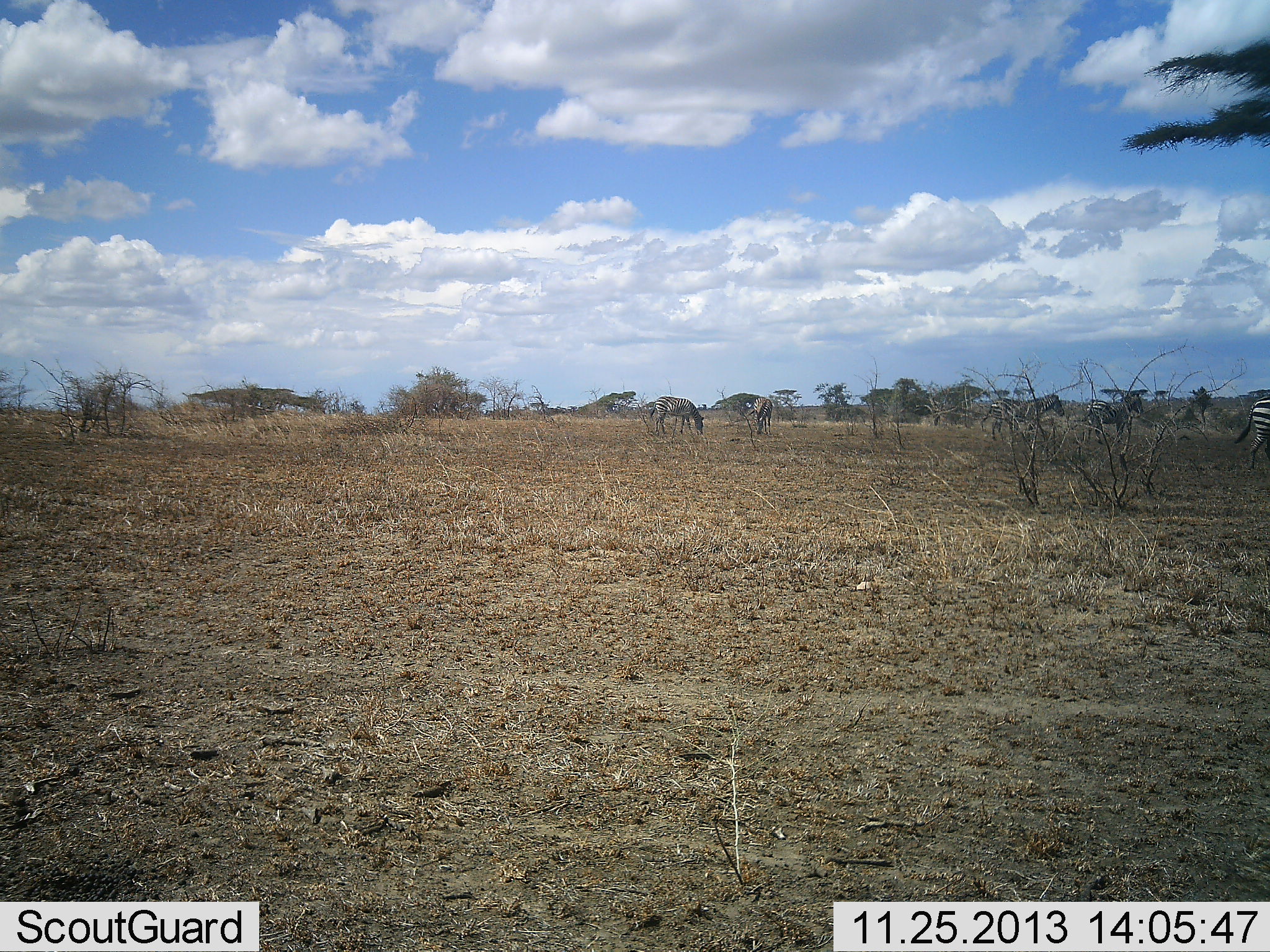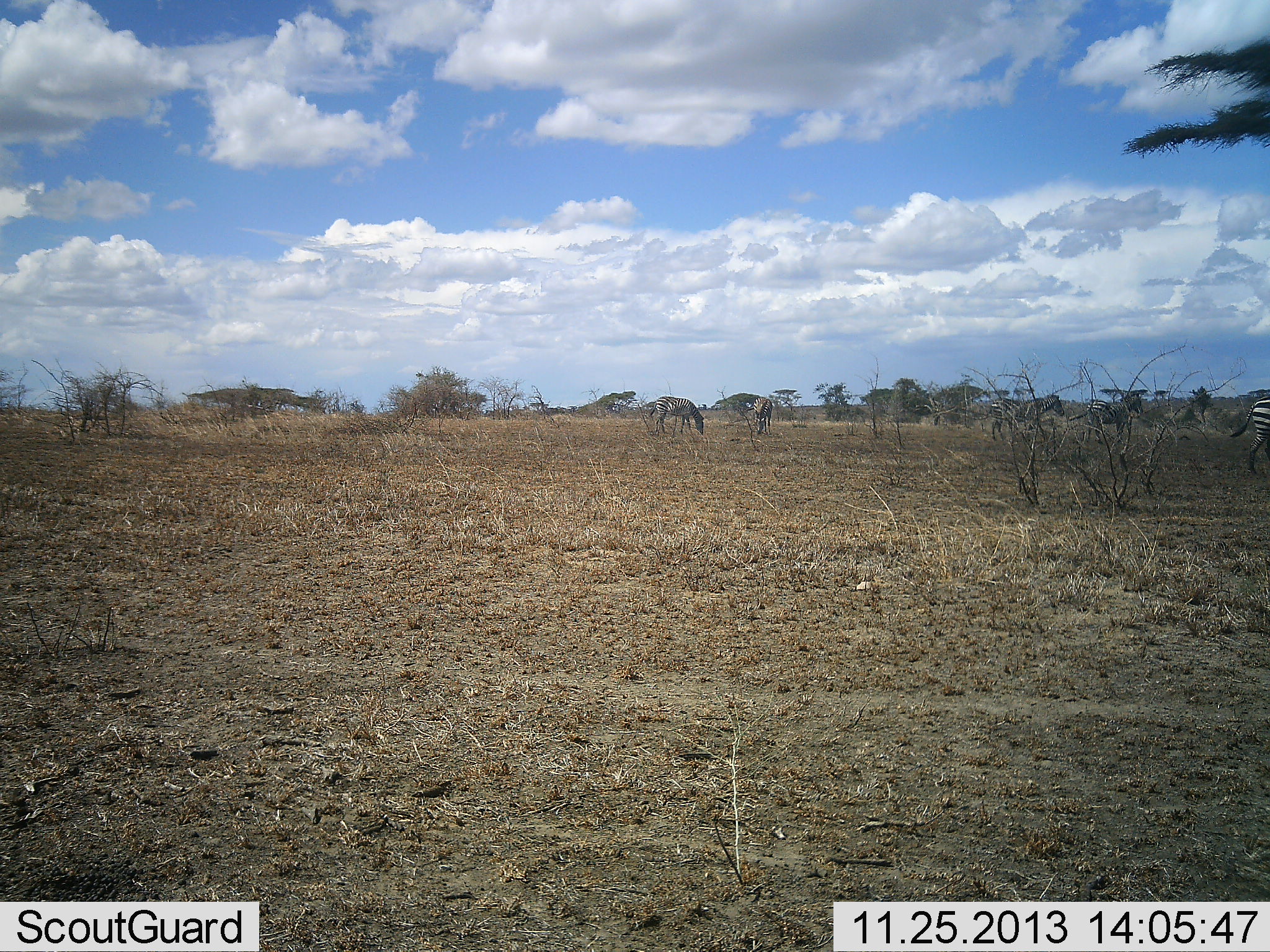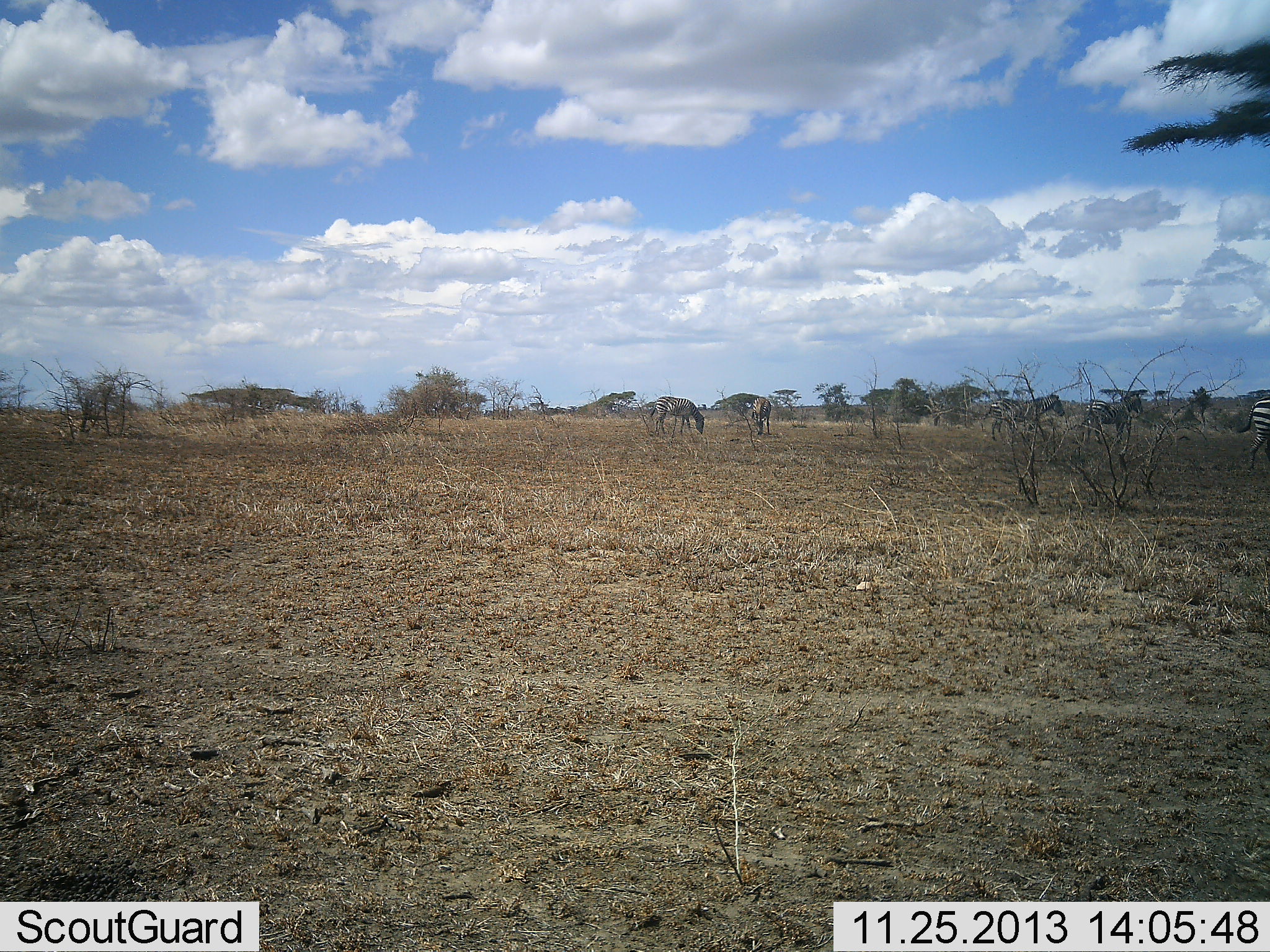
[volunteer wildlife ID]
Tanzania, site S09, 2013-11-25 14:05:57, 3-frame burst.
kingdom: Animalia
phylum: Chordata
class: Mammalia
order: Perissodactyla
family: Equidae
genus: Equus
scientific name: Equus quagga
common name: plains zebra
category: zebra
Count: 5.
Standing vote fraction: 70%.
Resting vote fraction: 0%.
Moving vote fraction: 0%.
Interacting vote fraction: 0%.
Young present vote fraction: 0%.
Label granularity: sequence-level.